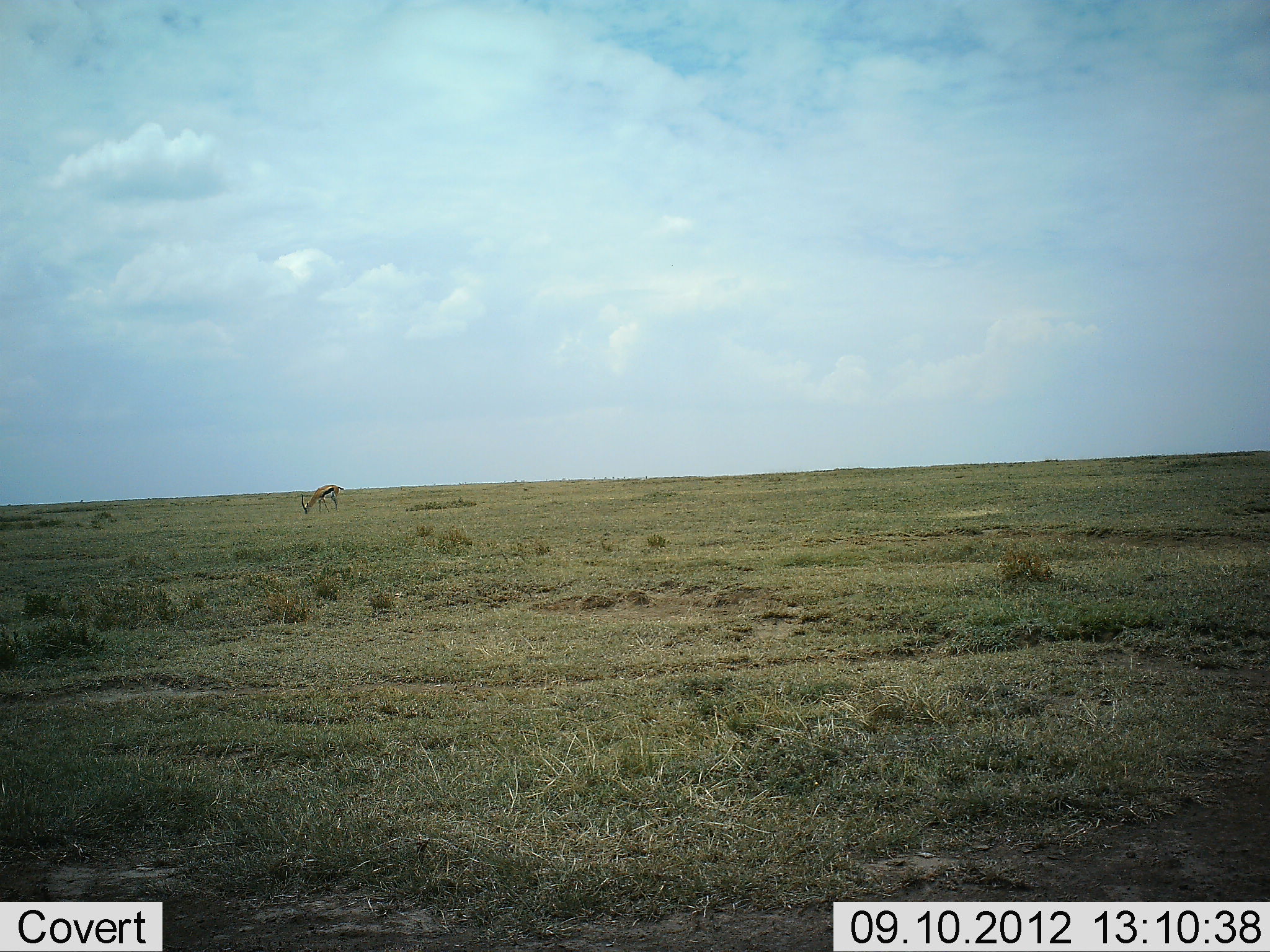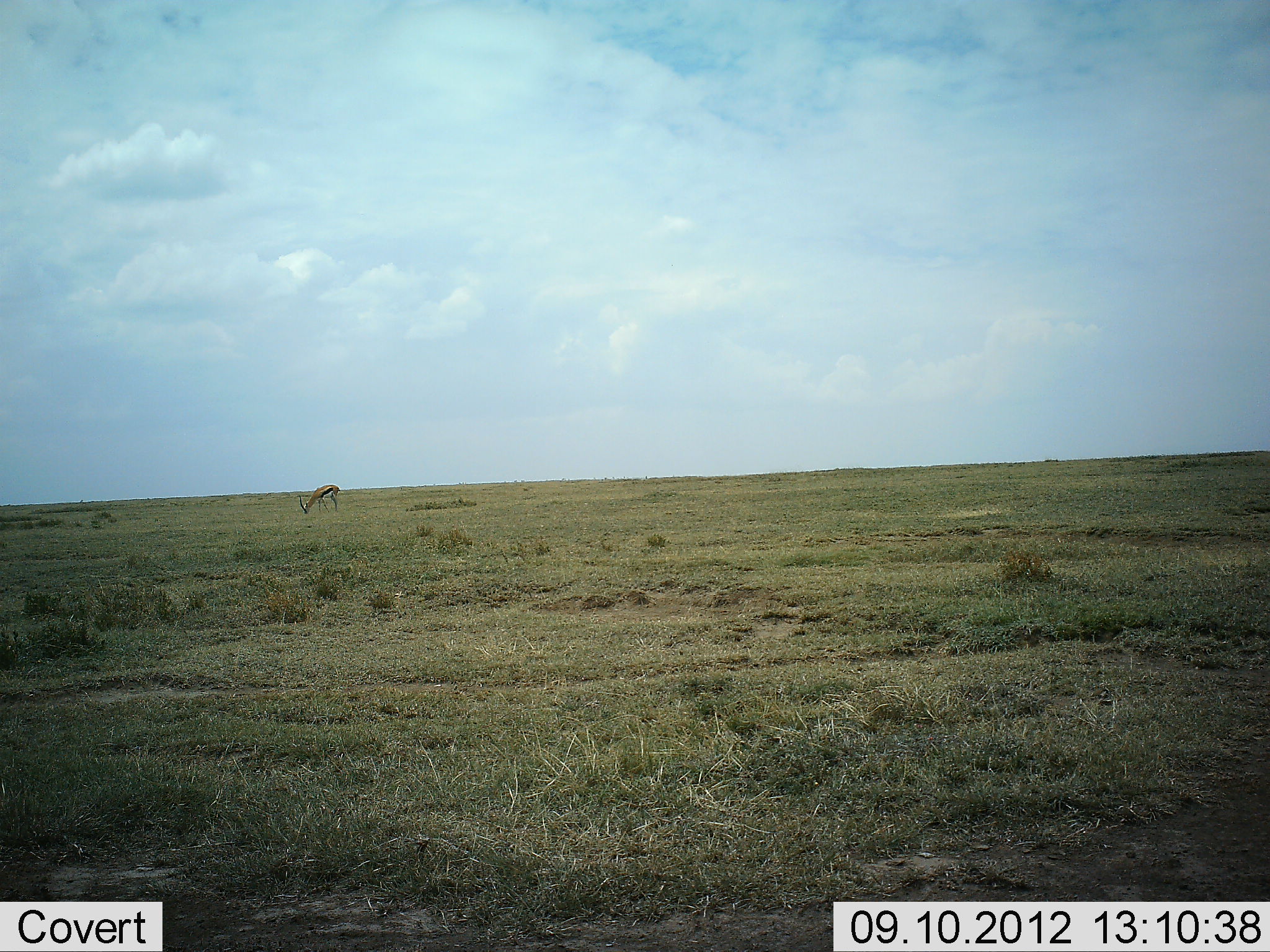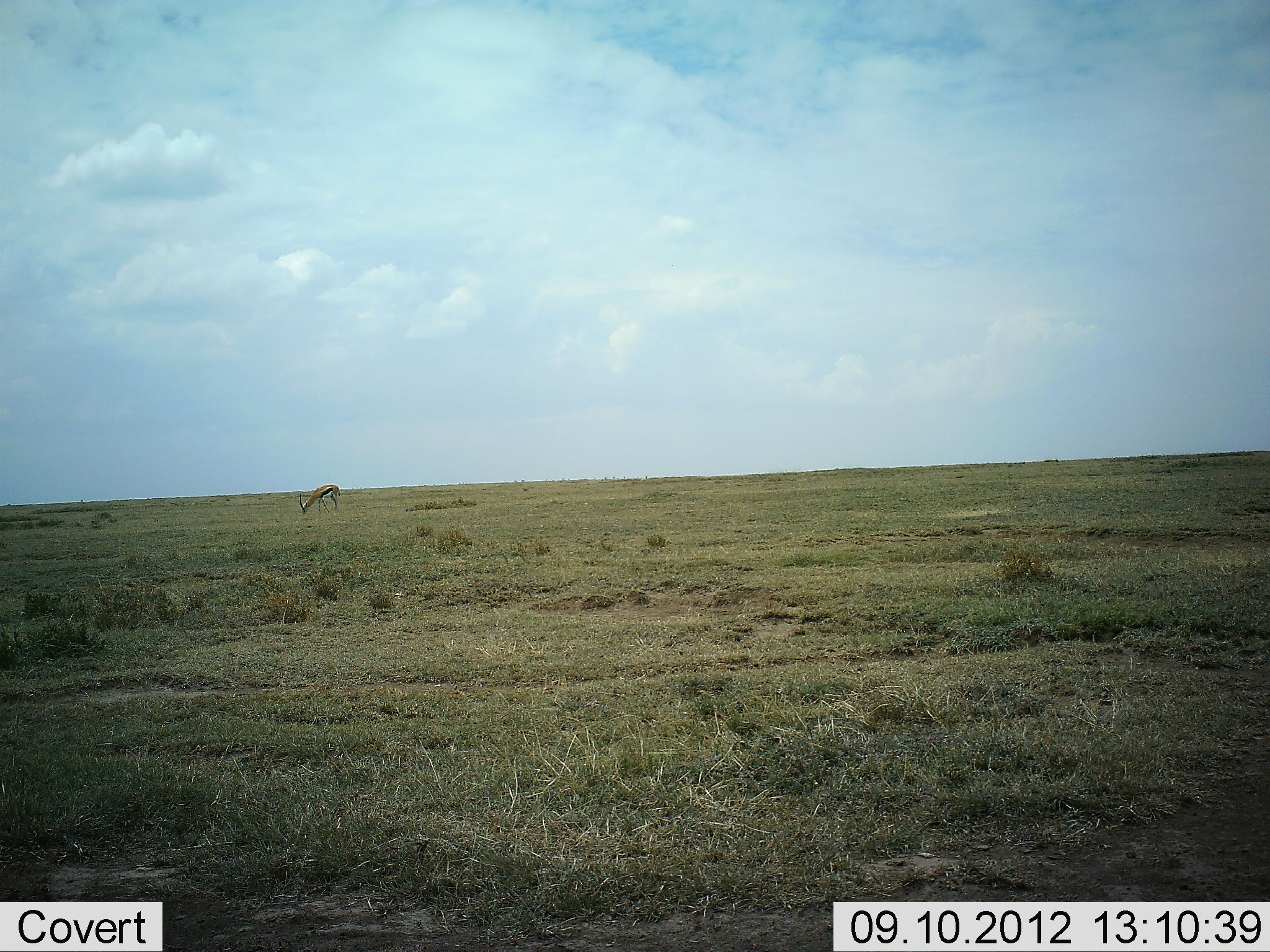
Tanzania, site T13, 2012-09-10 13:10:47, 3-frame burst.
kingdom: Animalia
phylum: Chordata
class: Mammalia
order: Artiodactyla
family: Bovidae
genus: Eudorcas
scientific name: Eudorcas thomsonii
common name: thomson's gazelle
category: gazellethomsons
Gazellethomsons (thomson's gazelle) (Eudorcas thomsonii), count 1. Behavior (volunteer vote fractions): standing 20%, resting 0%, moving 0%, interacting 0%. Young present (vote fraction): 0%. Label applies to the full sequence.